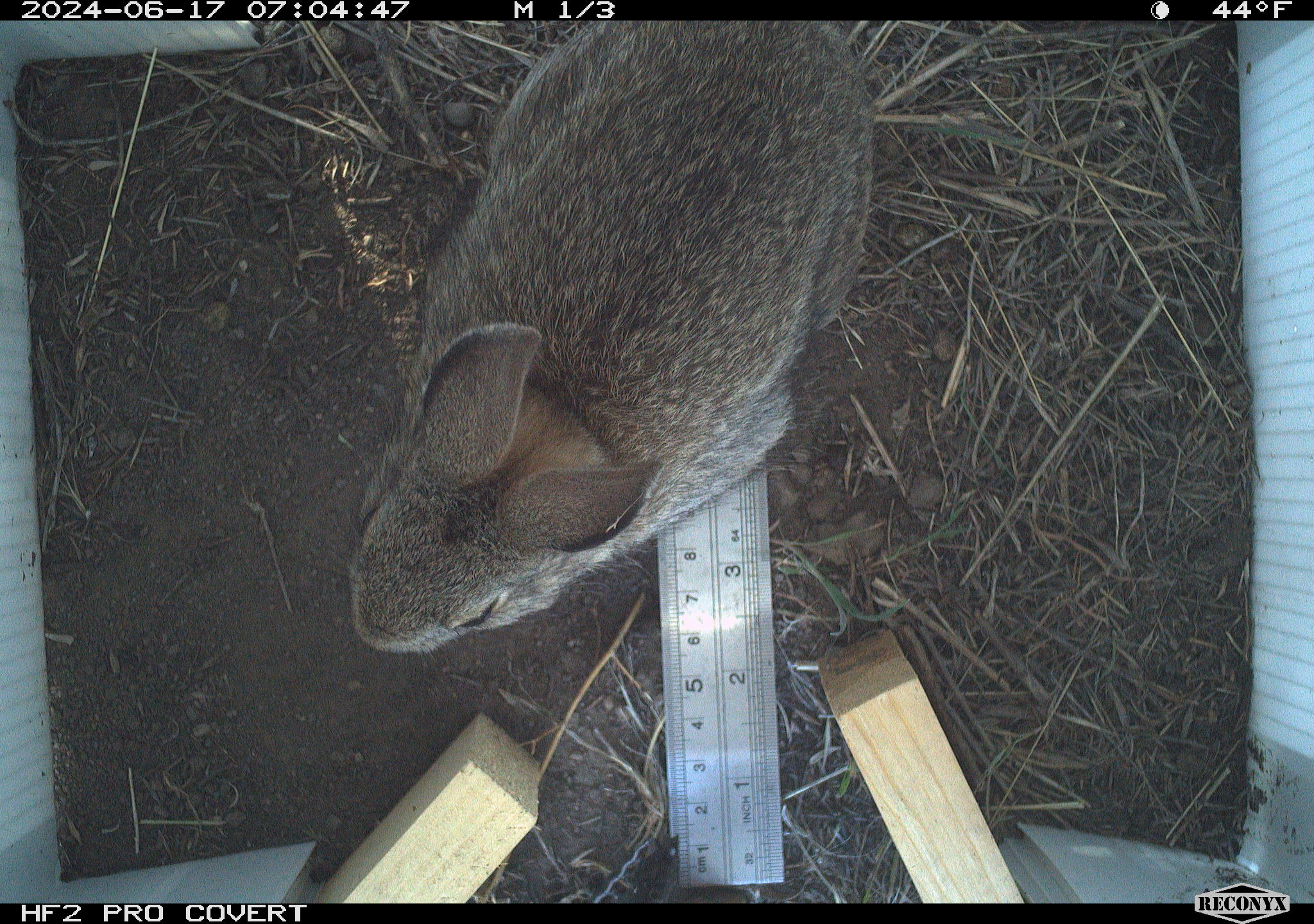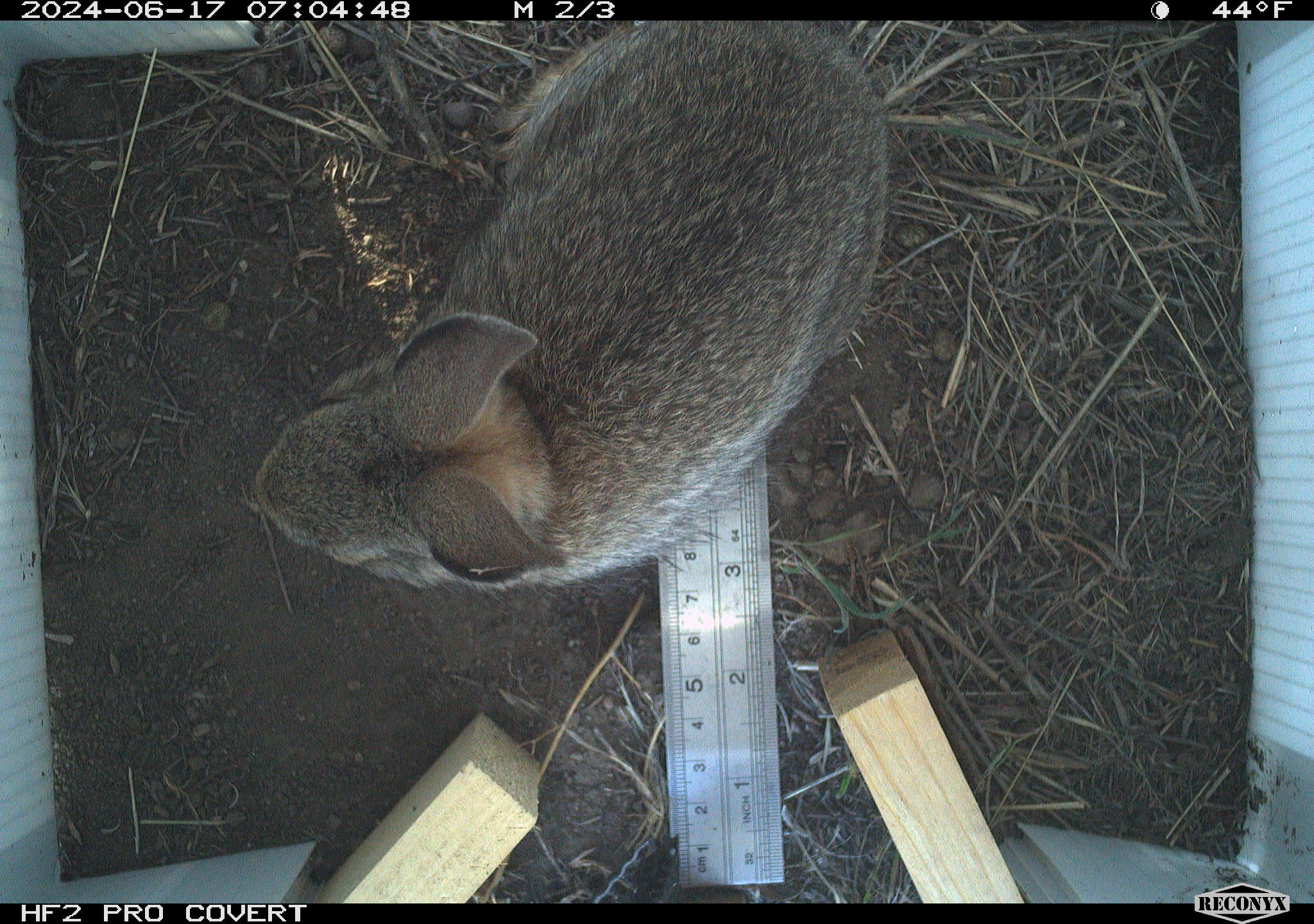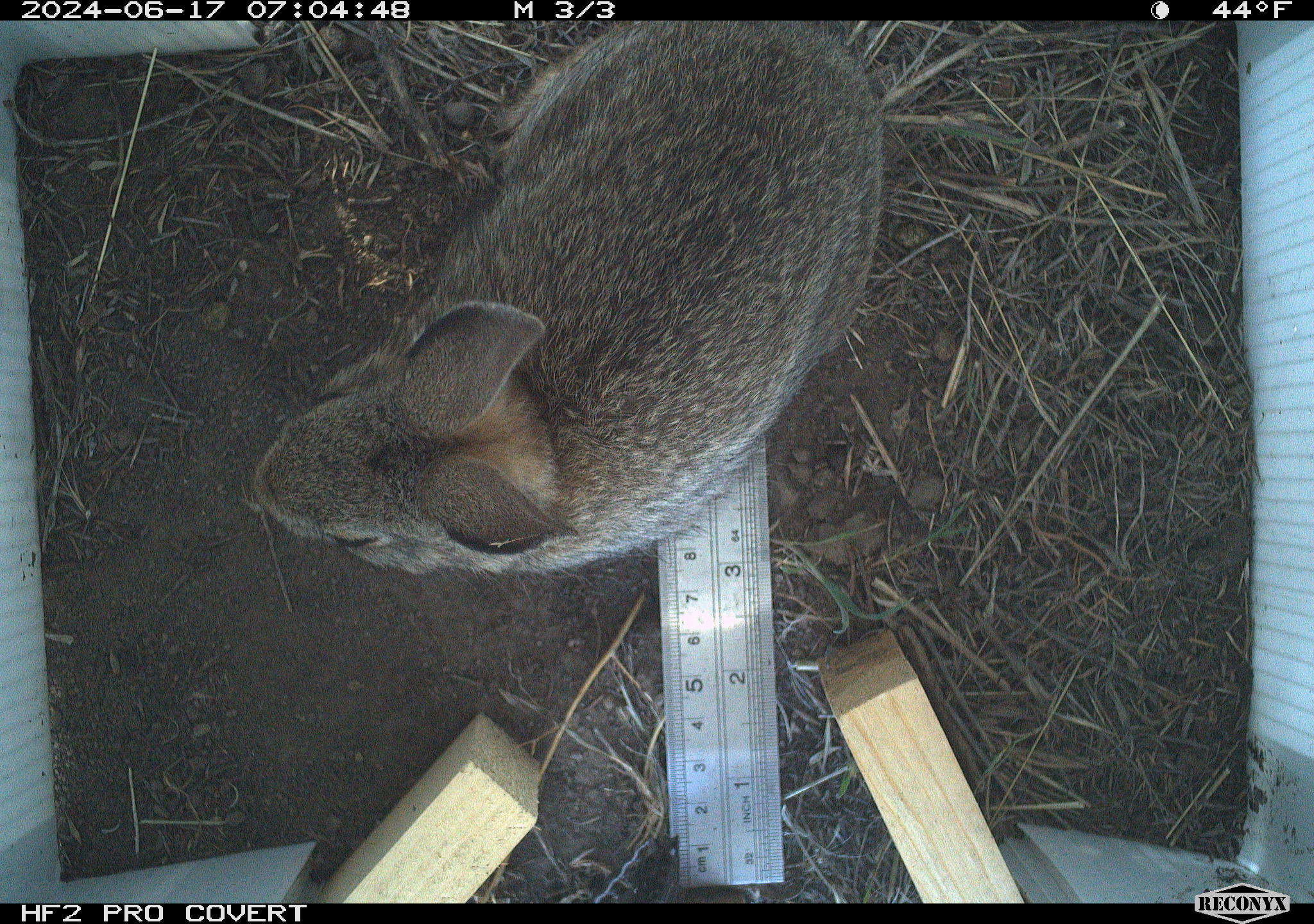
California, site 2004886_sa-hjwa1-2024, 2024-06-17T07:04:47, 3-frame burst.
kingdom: Animalia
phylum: Chordata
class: Mammalia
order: Lagomorpha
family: Leporidae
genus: Sylvilagus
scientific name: Sylvilagus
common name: cottontail rabbits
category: sylvilagus species